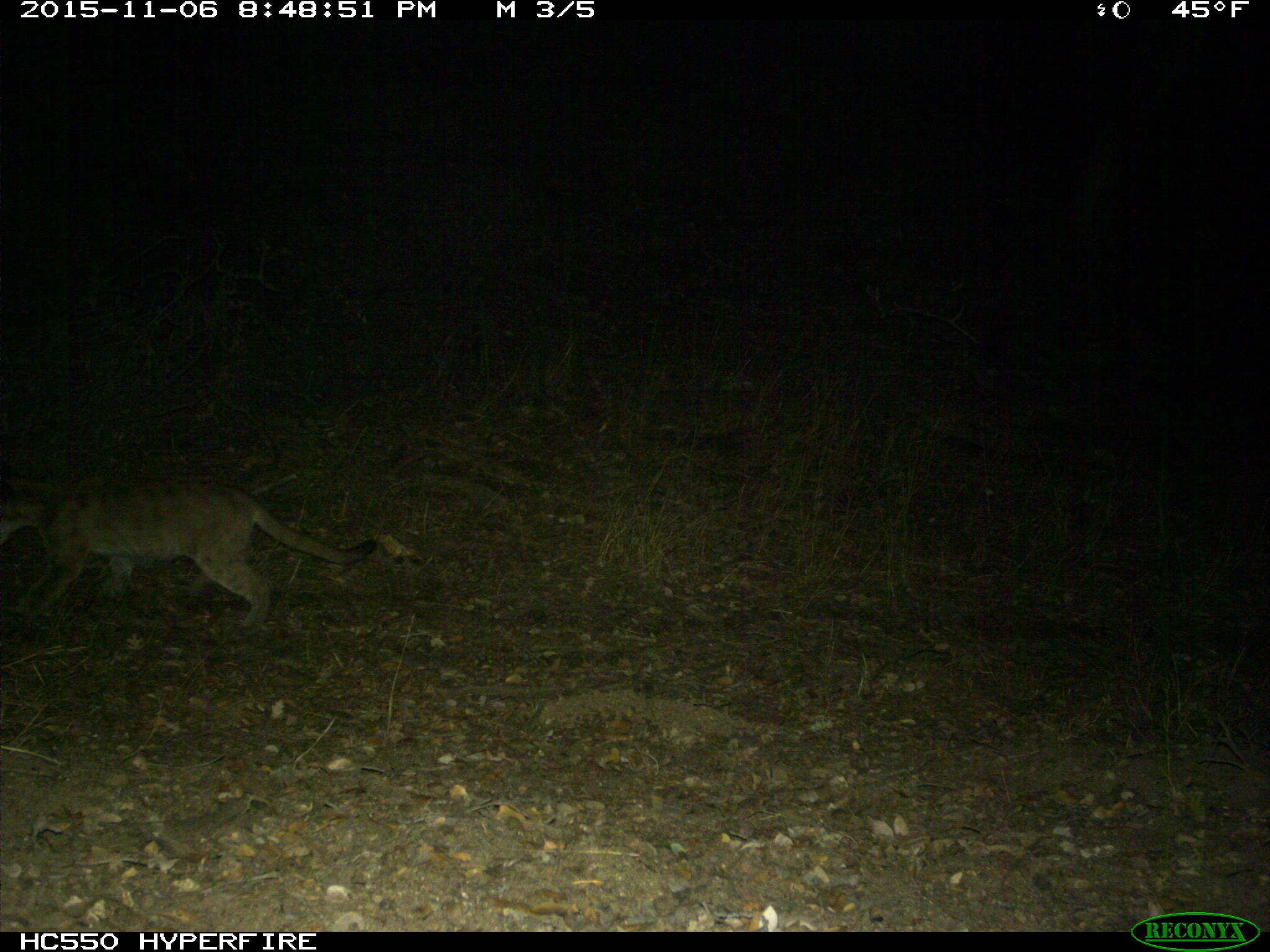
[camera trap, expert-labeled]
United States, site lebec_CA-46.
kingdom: Animalia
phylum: Chordata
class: Mammalia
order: Carnivora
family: Felidae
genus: Puma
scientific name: Puma concolor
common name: mountain lion